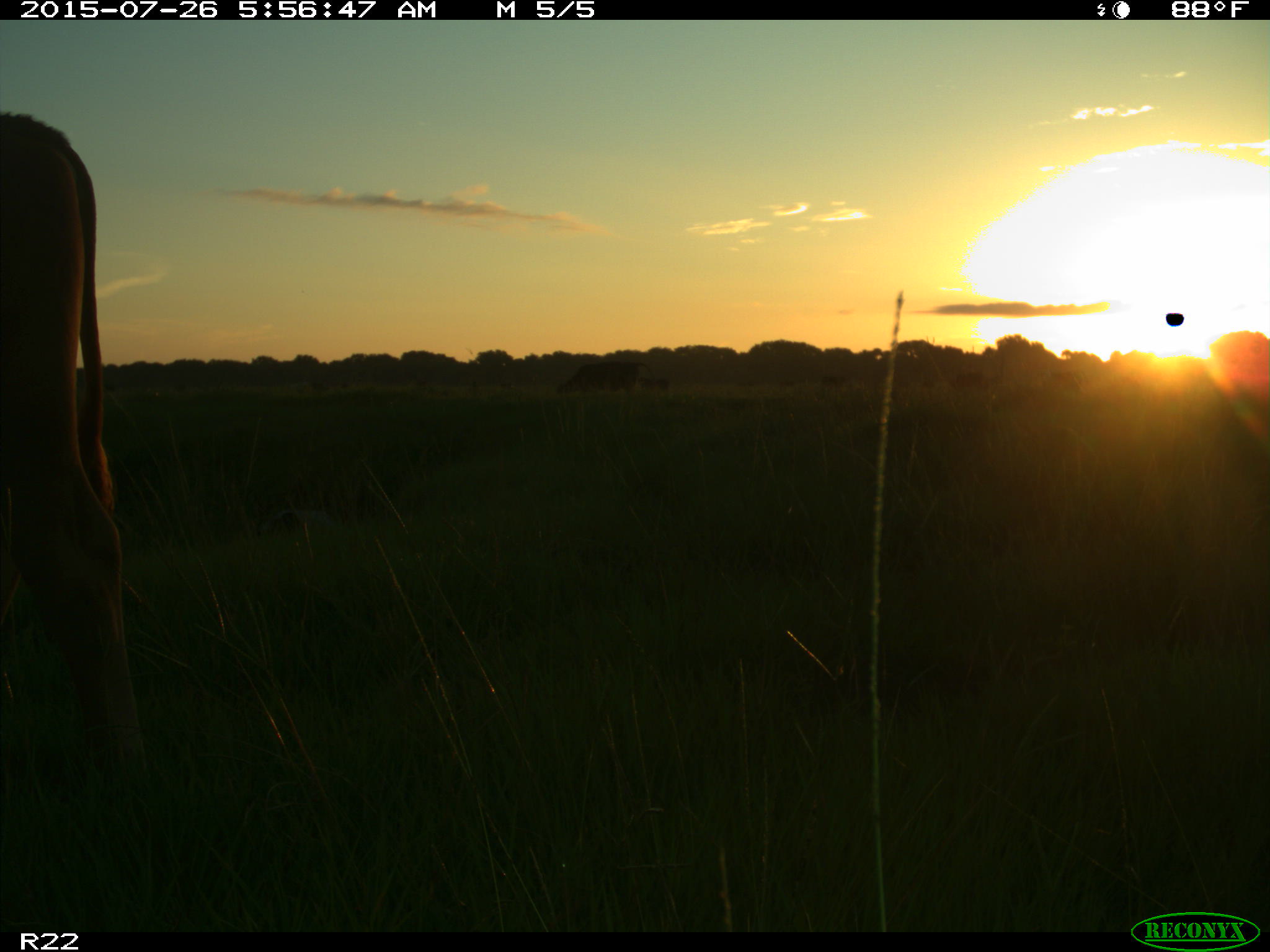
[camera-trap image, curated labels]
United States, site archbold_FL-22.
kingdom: Animalia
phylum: Chordata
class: Mammalia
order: Artiodactyla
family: Bovidae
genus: Bos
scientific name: Bos taurus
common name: domestic cow